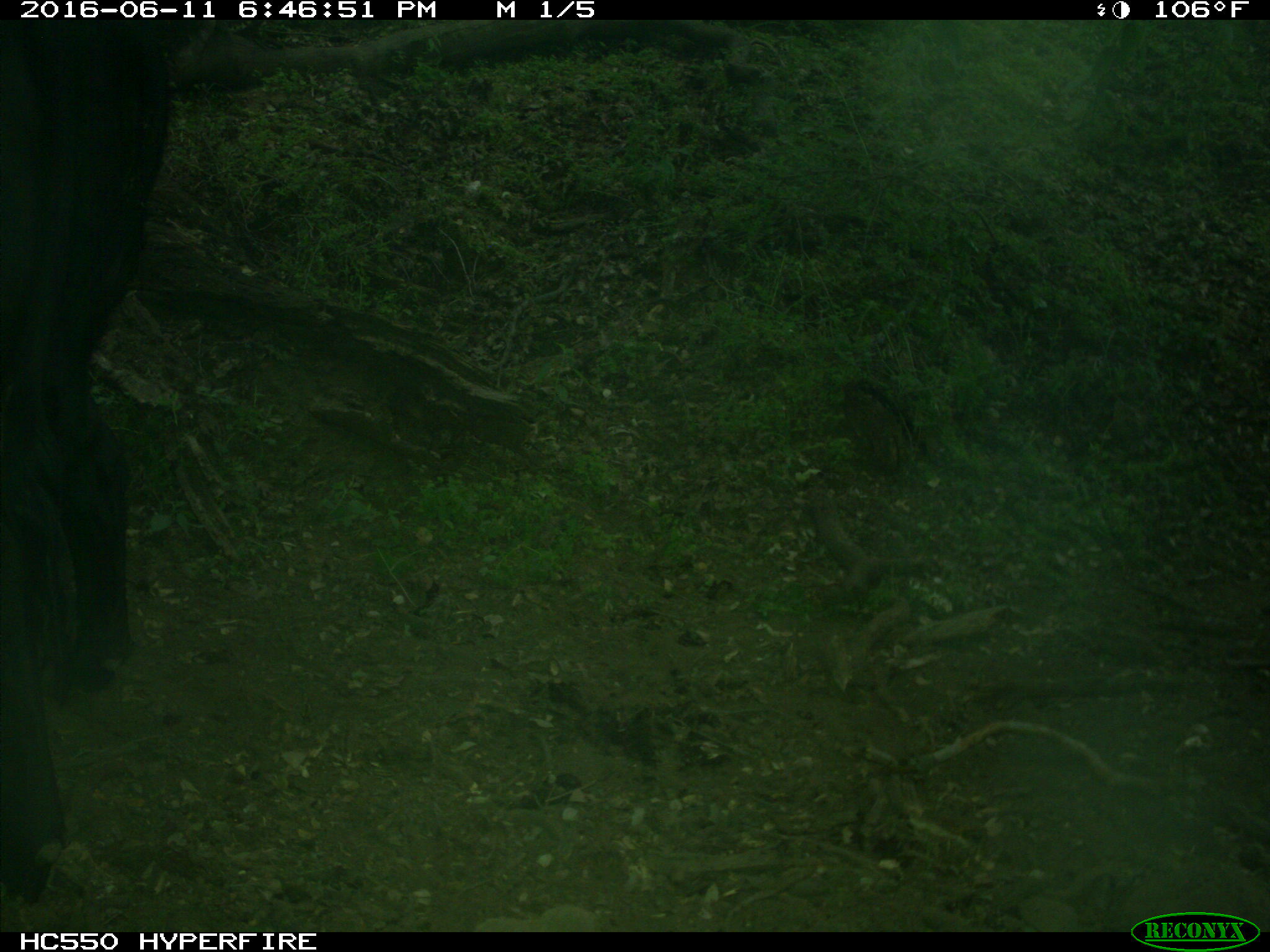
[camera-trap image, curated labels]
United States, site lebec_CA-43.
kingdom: Animalia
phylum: Chordata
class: Mammalia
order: Artiodactyla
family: Bovidae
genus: Bos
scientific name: Bos taurus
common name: domestic cow